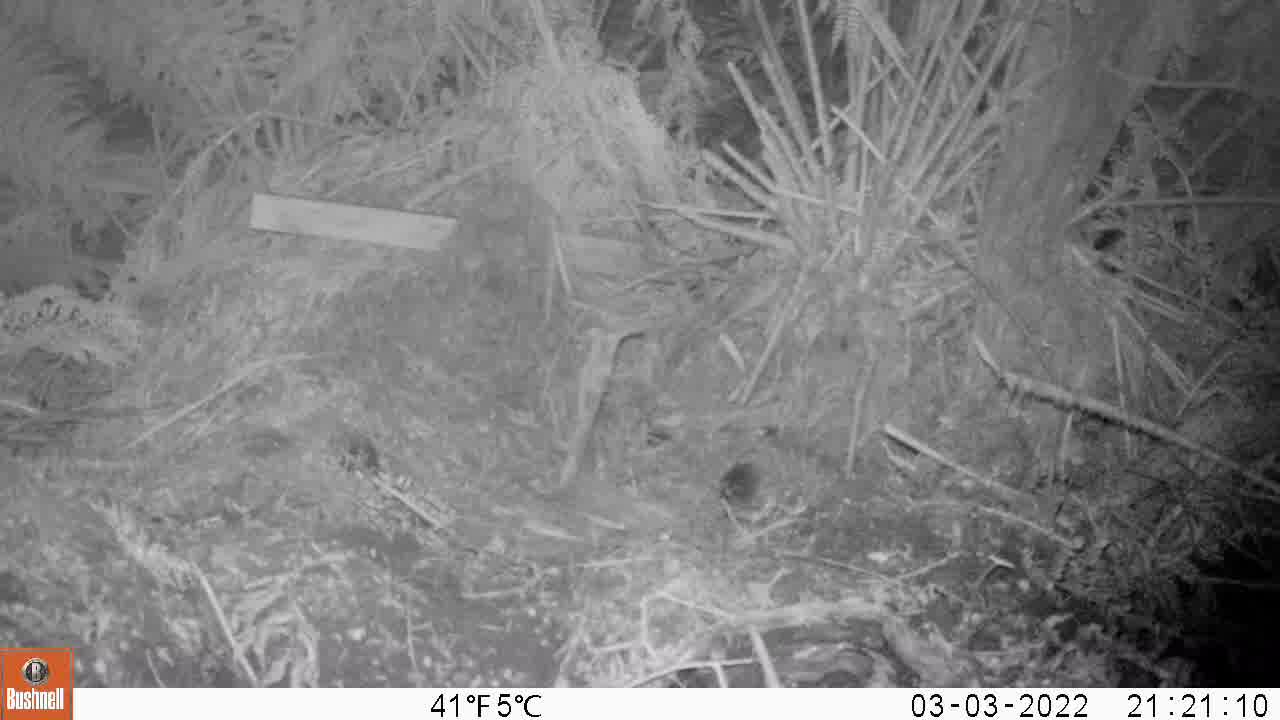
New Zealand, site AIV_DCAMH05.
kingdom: Animalia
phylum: Chordata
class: Mammalia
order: Rodentia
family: Muridae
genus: Mus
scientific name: Mus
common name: mouse